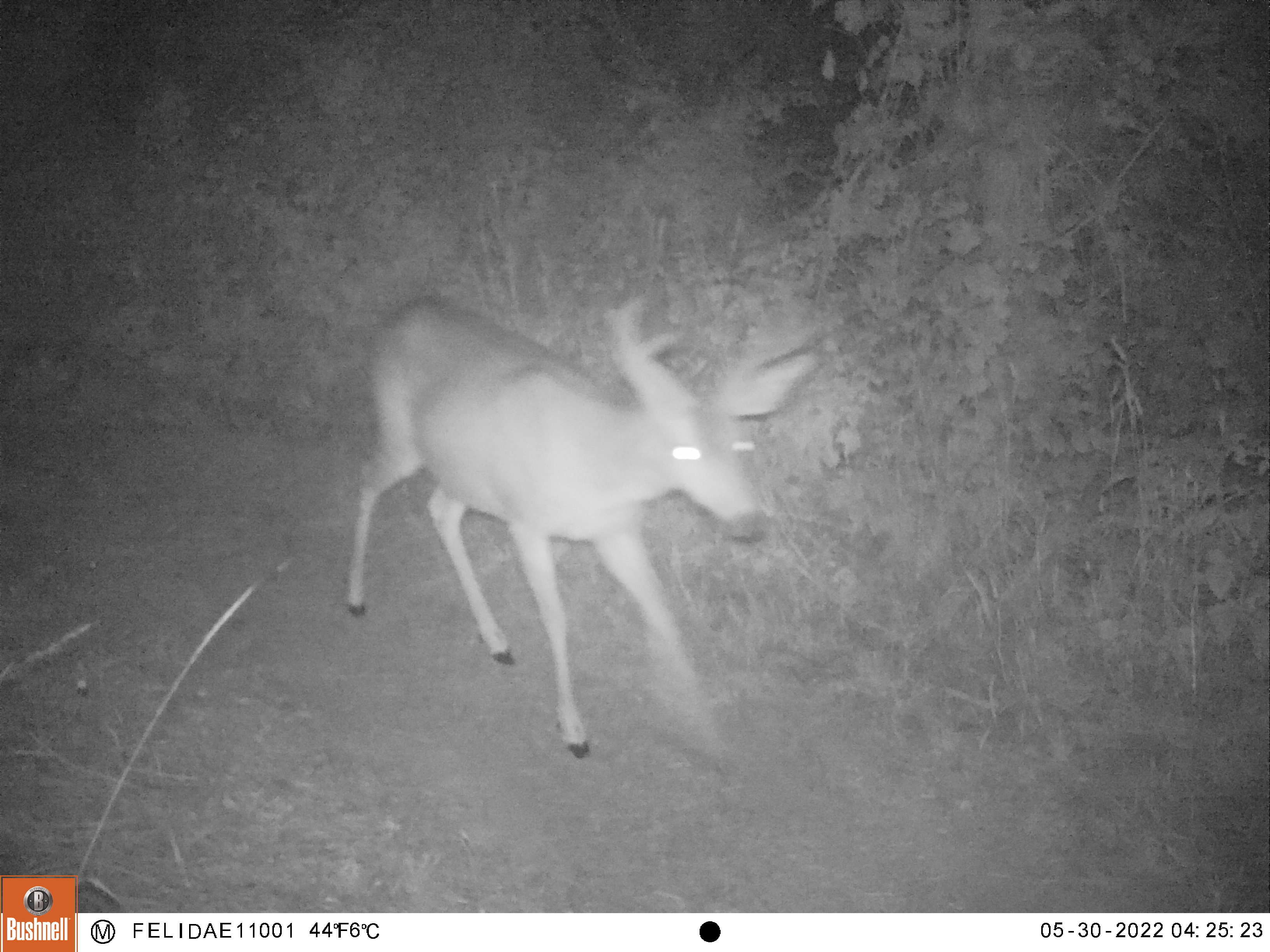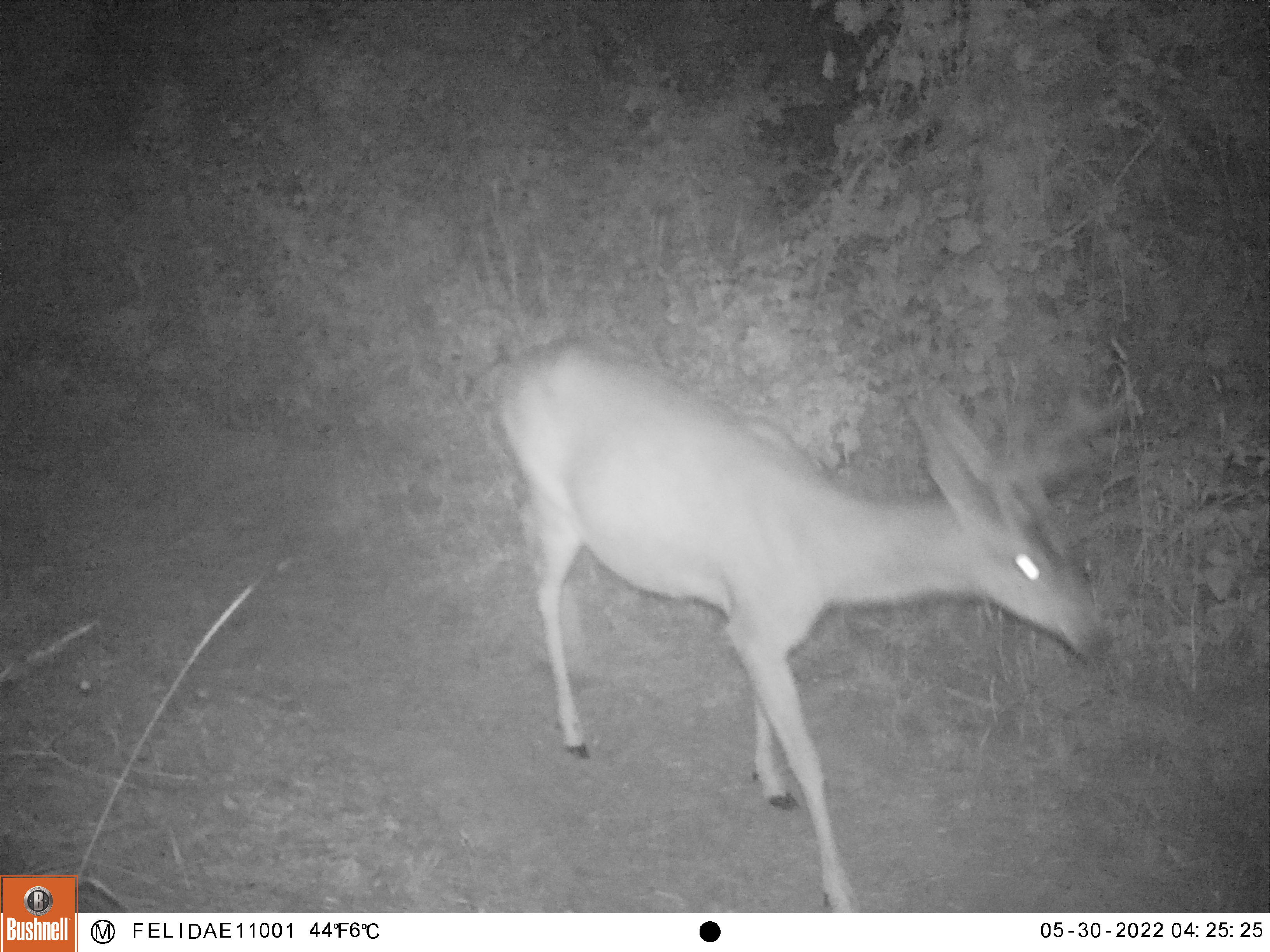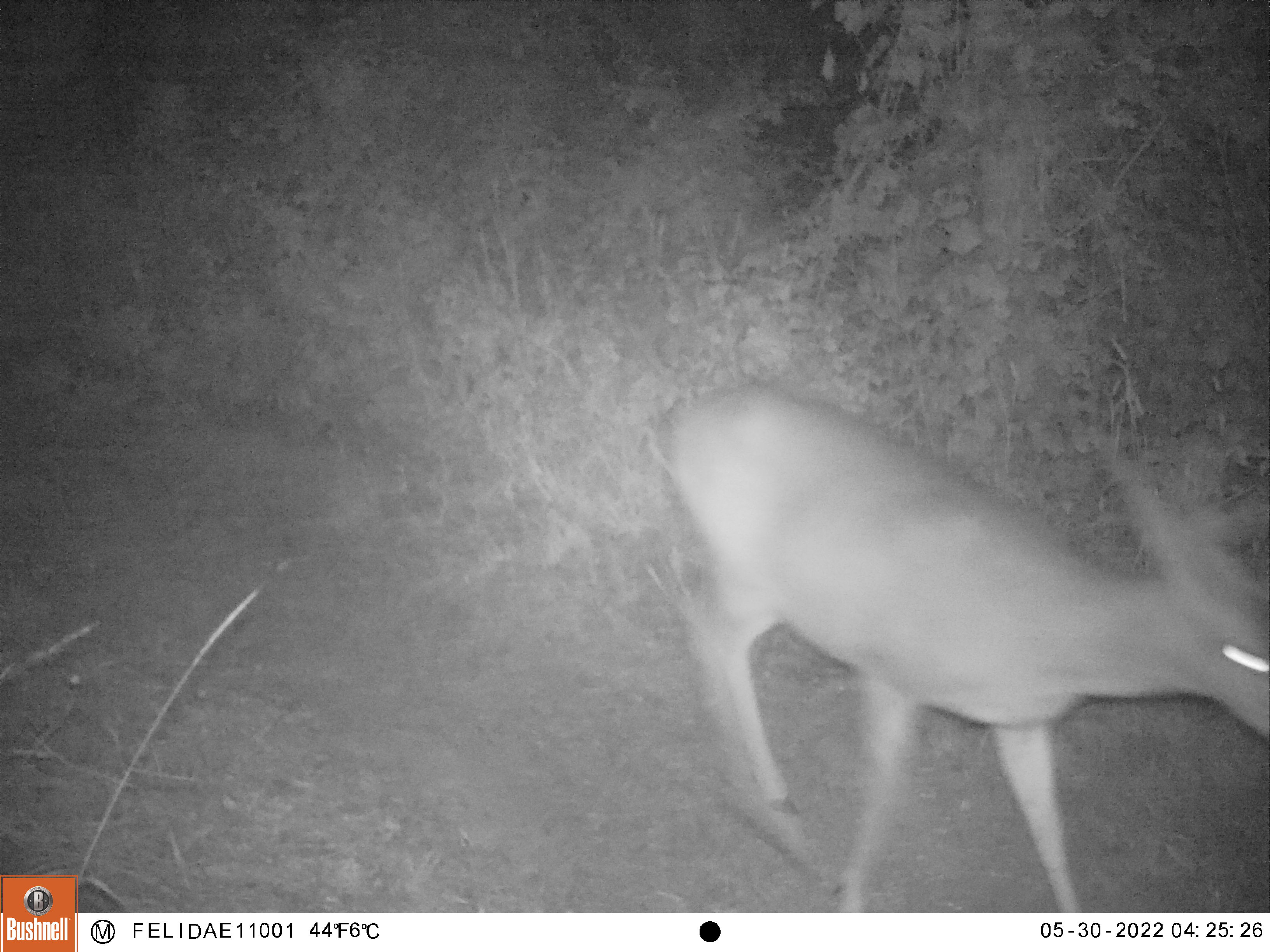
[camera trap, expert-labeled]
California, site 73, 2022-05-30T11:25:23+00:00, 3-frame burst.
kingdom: Animalia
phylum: Chordata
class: Mammalia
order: Artiodactyla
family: Cervidae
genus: Odocoileus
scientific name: Odocoileus hemionus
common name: mule deer